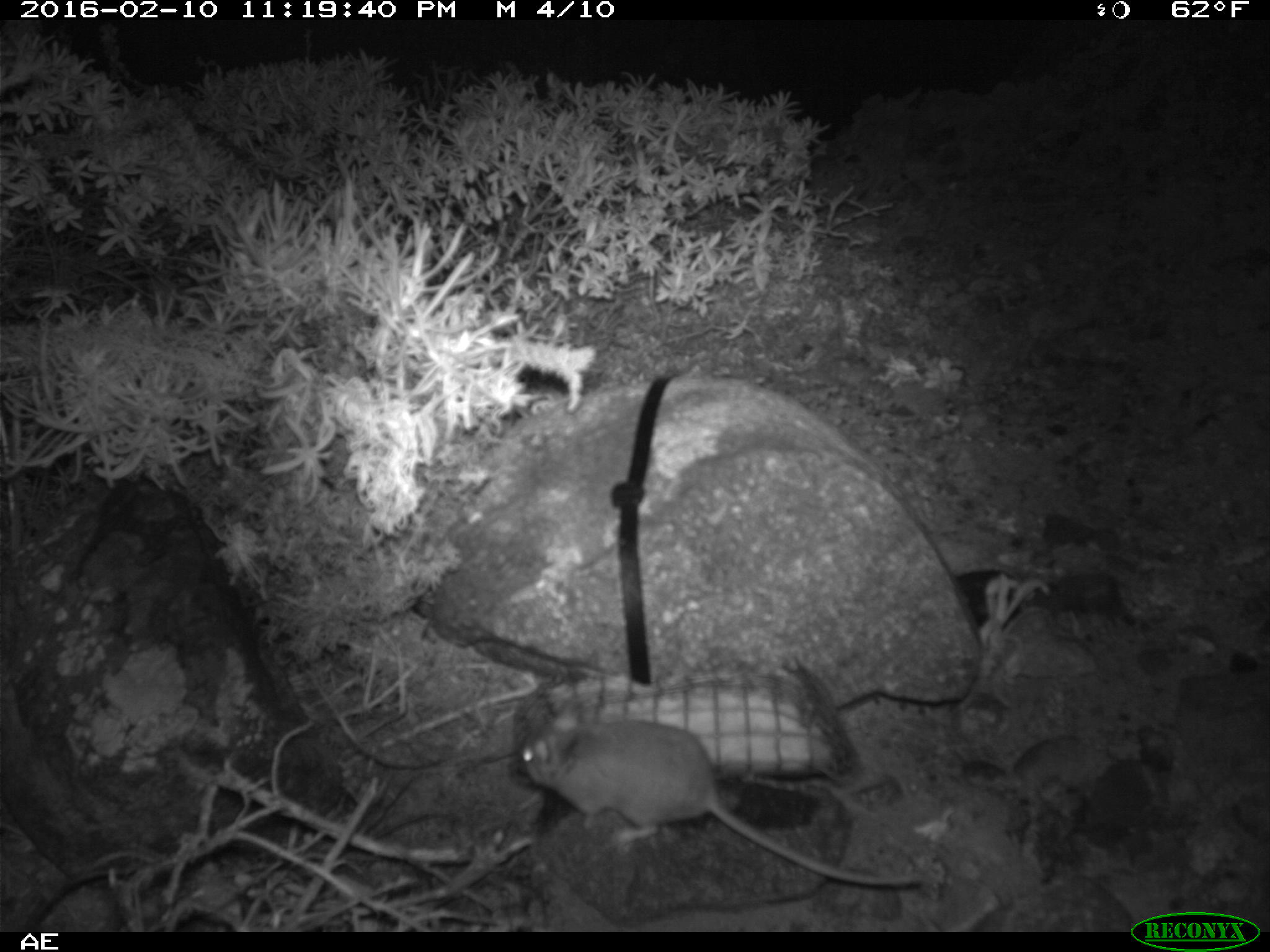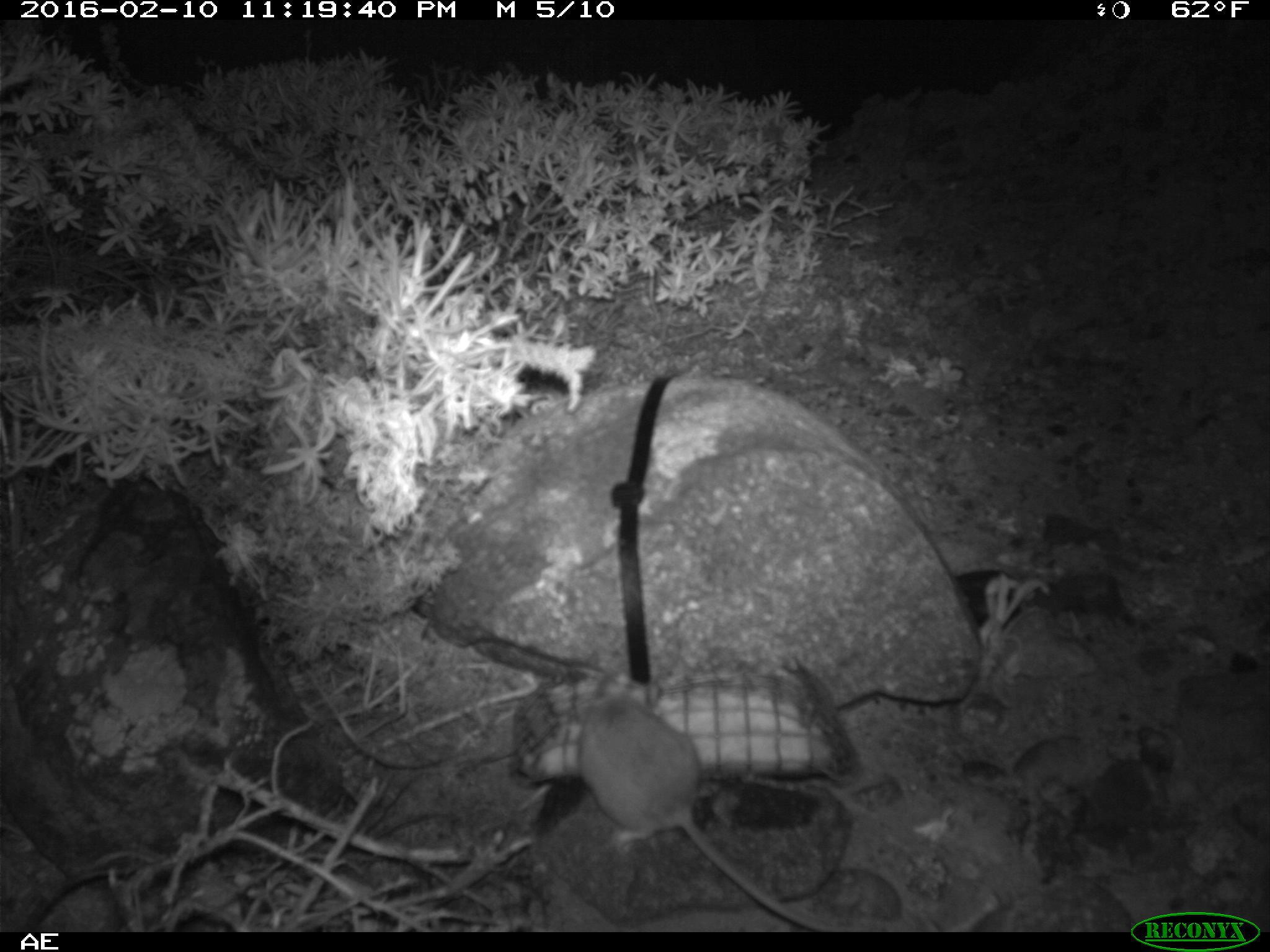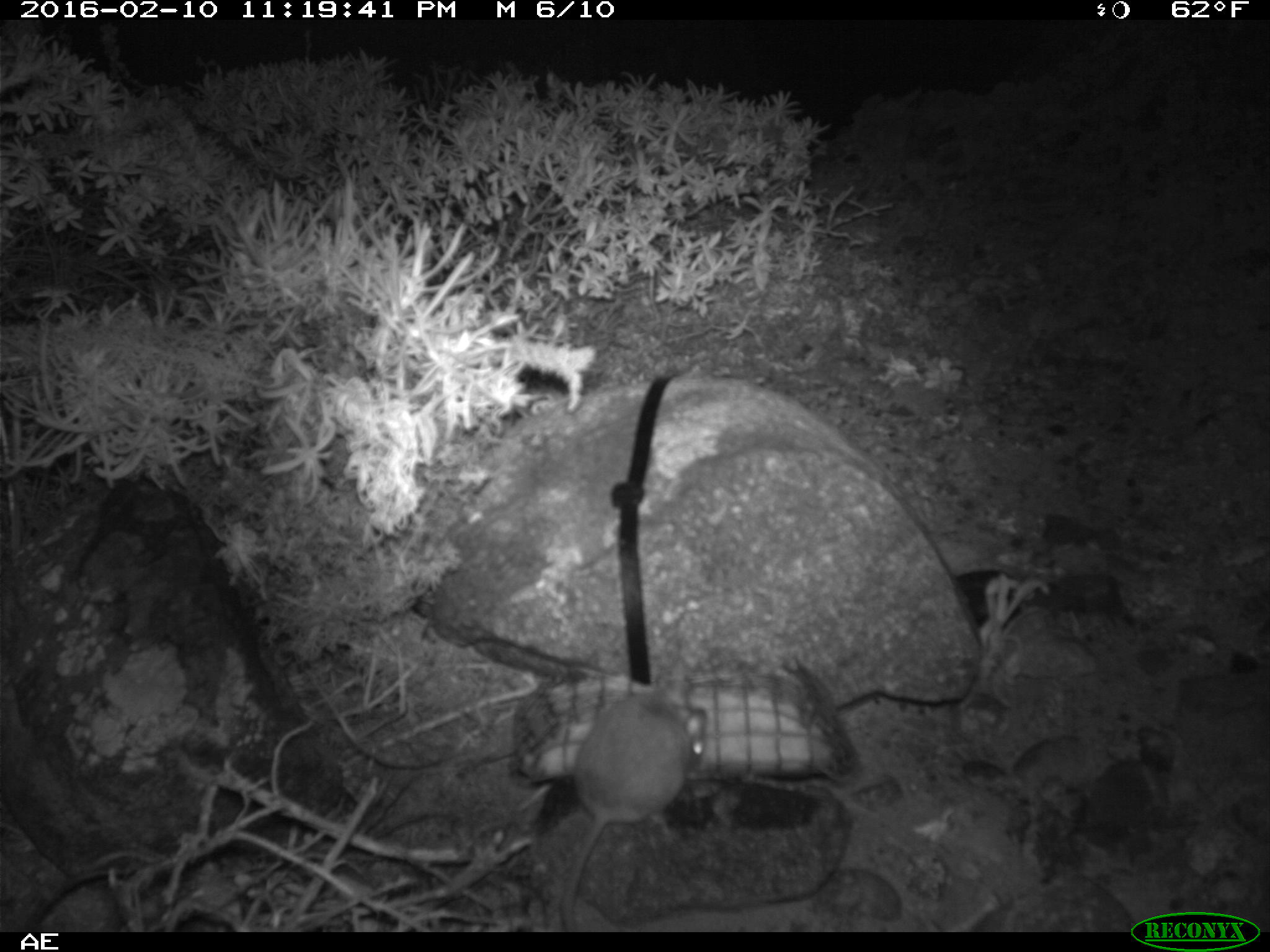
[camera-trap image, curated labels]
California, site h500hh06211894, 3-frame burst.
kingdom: Animalia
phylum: Chordata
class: Mammalia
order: Rodentia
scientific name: Rodentia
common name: rodent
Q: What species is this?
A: Rodent (Rodentia).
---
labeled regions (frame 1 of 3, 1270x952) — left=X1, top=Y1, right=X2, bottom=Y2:
rodent: left=512, top=713, right=926, bottom=888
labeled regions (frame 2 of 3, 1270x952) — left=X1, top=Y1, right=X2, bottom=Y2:
rodent: left=575, top=670, right=862, bottom=928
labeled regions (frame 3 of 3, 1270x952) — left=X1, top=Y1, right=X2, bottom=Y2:
rodent: left=554, top=677, right=704, bottom=930